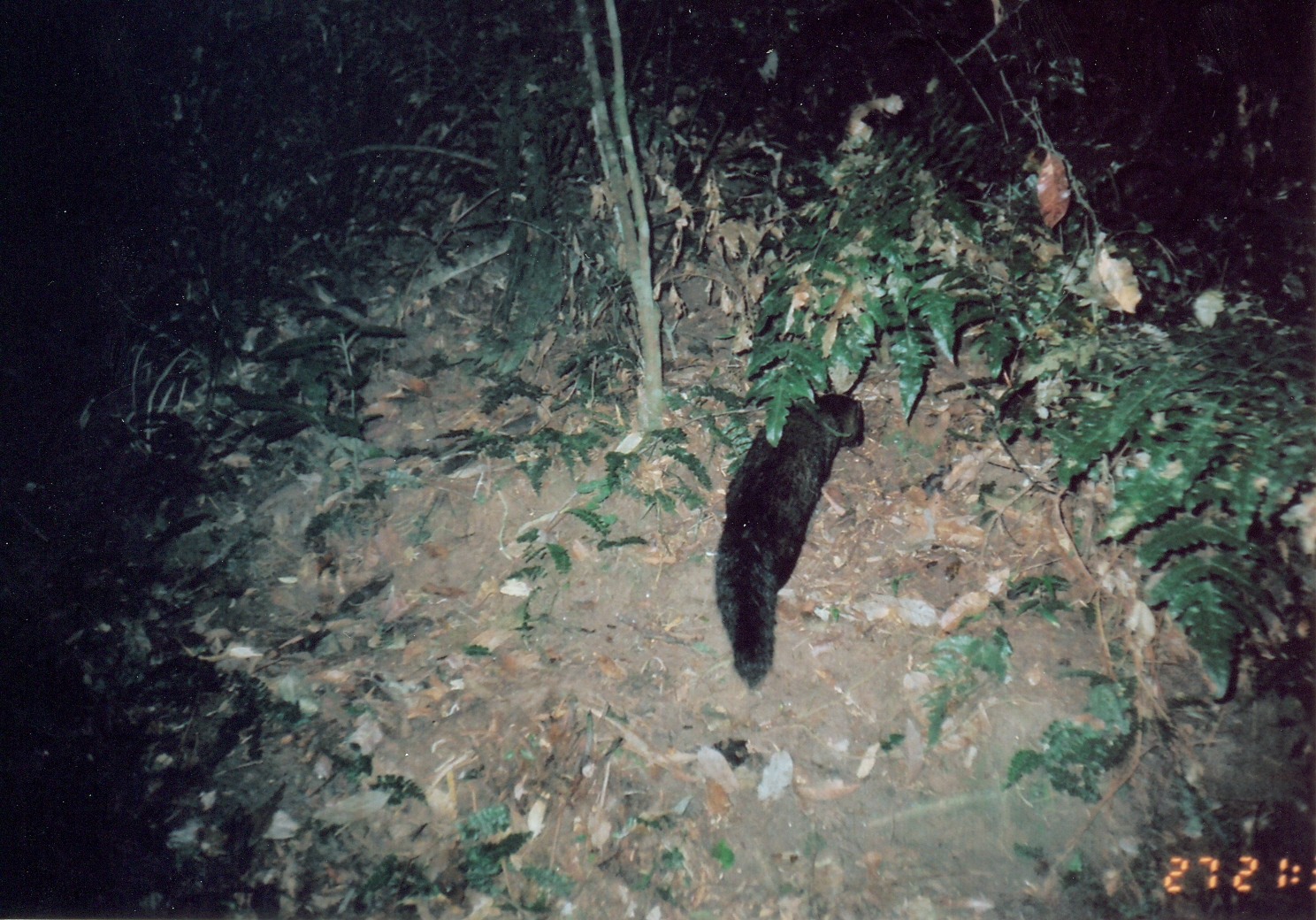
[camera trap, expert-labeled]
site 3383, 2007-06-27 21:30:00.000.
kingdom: Animalia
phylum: Chordata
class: Mammalia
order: Carnivora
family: Herpestidae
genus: Bdeogale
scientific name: Bdeogale crassicauda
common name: bushy-tailed mongoose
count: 1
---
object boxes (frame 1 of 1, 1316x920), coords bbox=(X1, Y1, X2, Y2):
bdeogale crassicauda: bbox=(712, 389, 866, 690)